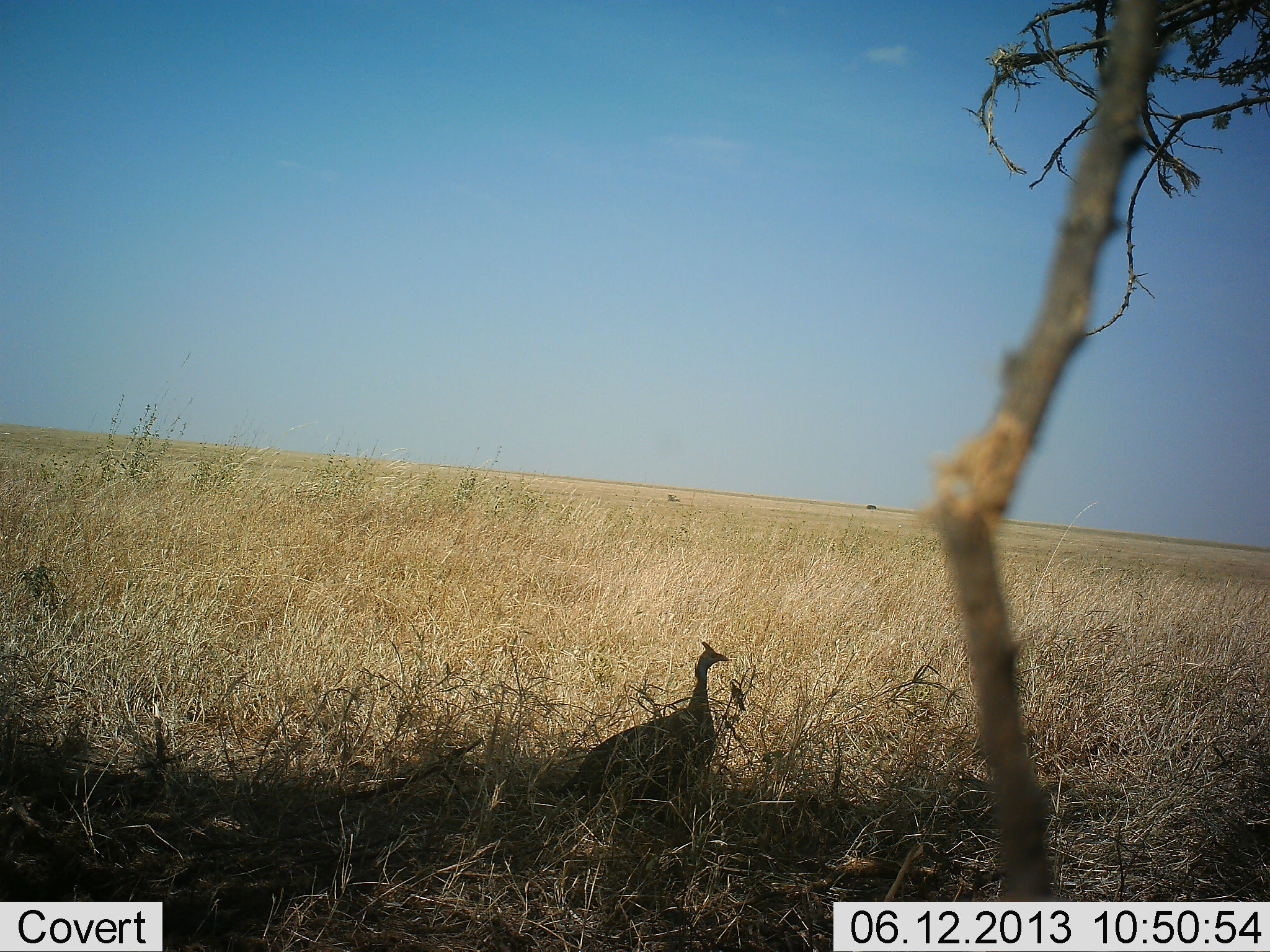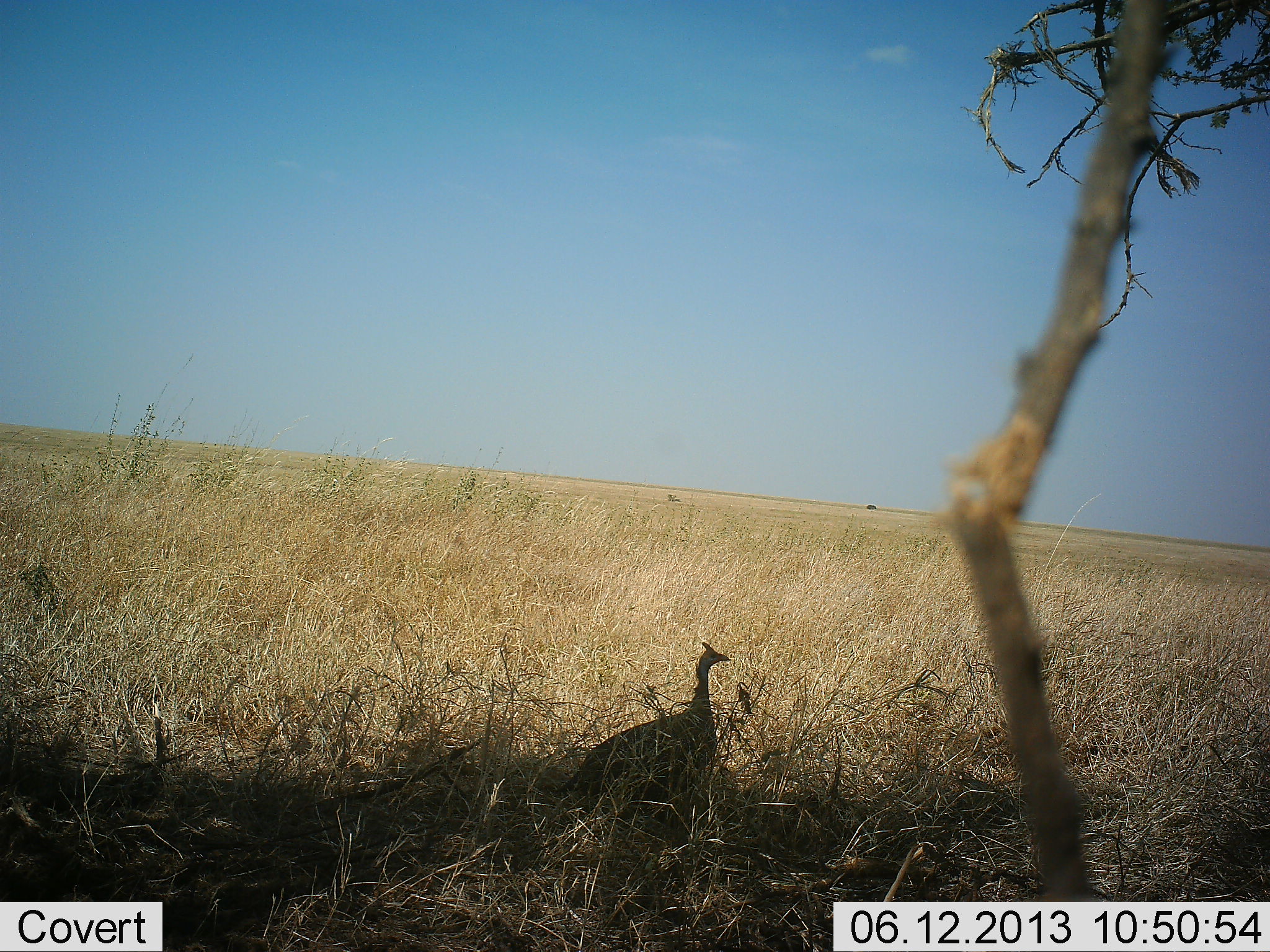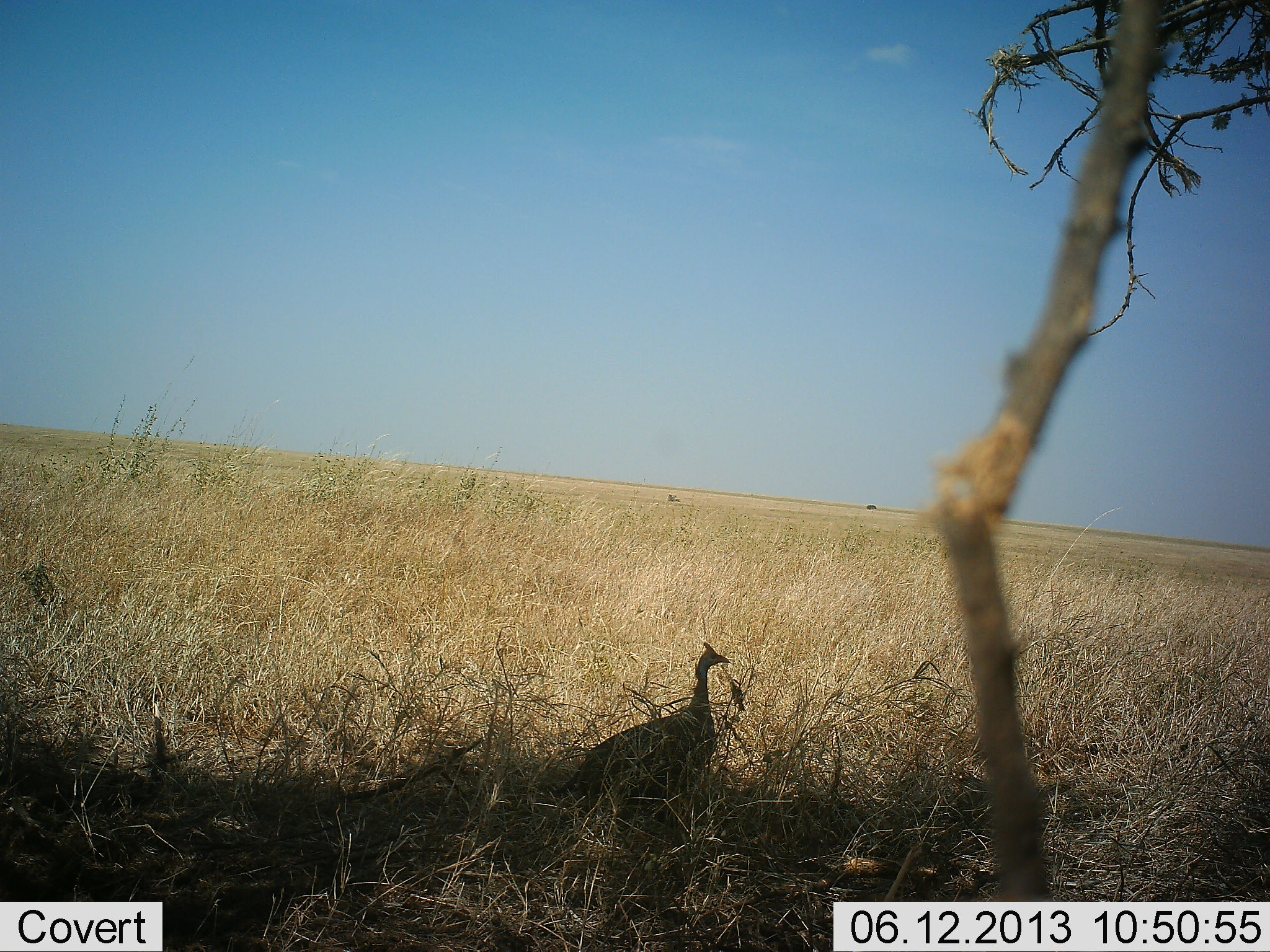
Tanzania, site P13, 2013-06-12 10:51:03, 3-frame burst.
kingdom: Animalia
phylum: Chordata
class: Aves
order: Galliformes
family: Numididae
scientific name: Numididae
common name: guinea fowl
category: guineafowl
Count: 1.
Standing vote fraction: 90%.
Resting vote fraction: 10%.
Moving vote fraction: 0%.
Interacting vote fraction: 0%.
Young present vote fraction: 0%.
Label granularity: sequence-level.